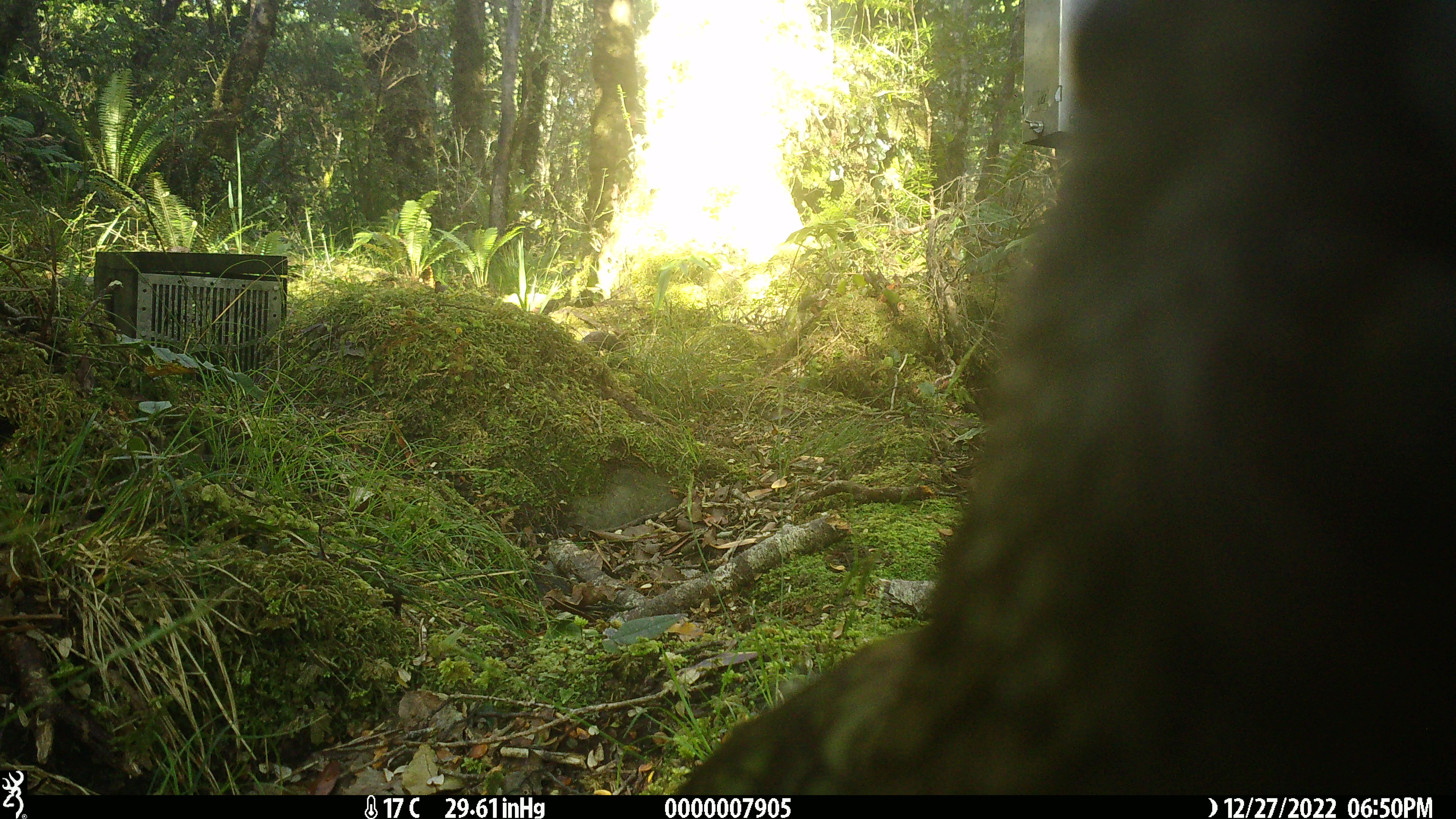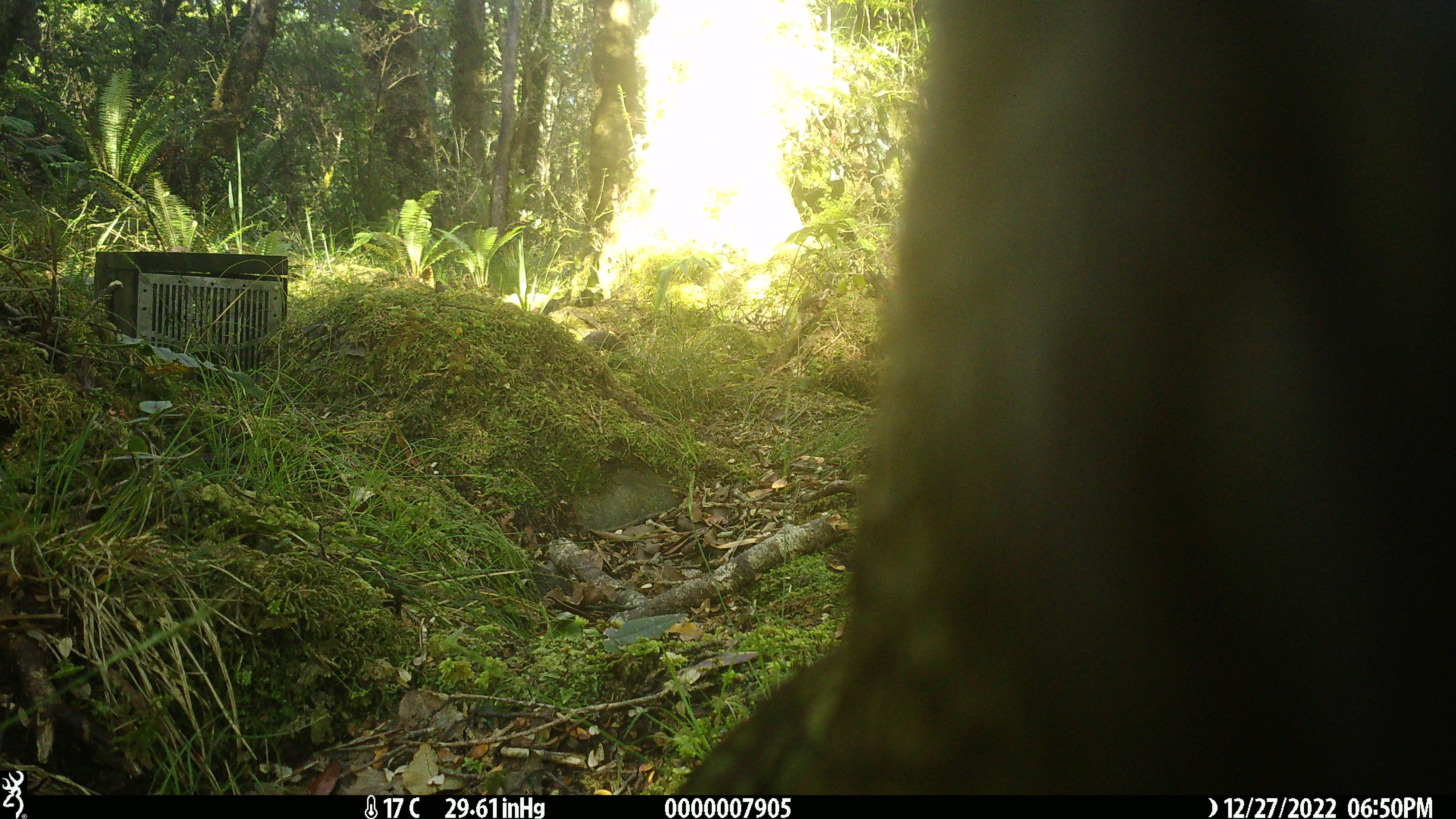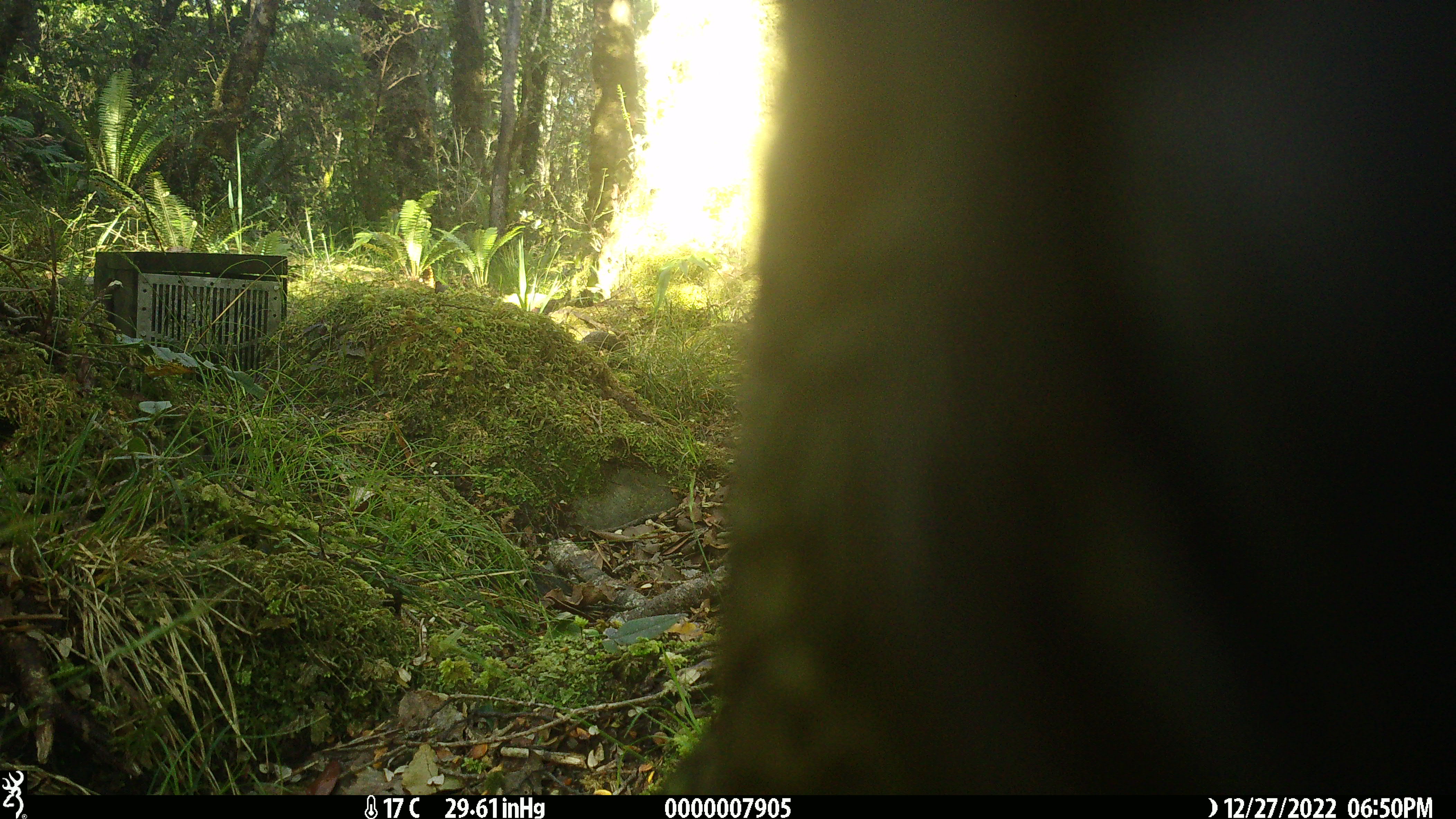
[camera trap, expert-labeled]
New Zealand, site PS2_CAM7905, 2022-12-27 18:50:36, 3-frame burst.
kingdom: Animalia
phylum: Chordata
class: Aves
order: Psittaciformes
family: Strigopidae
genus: Nestor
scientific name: Nestor notabilis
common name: kea